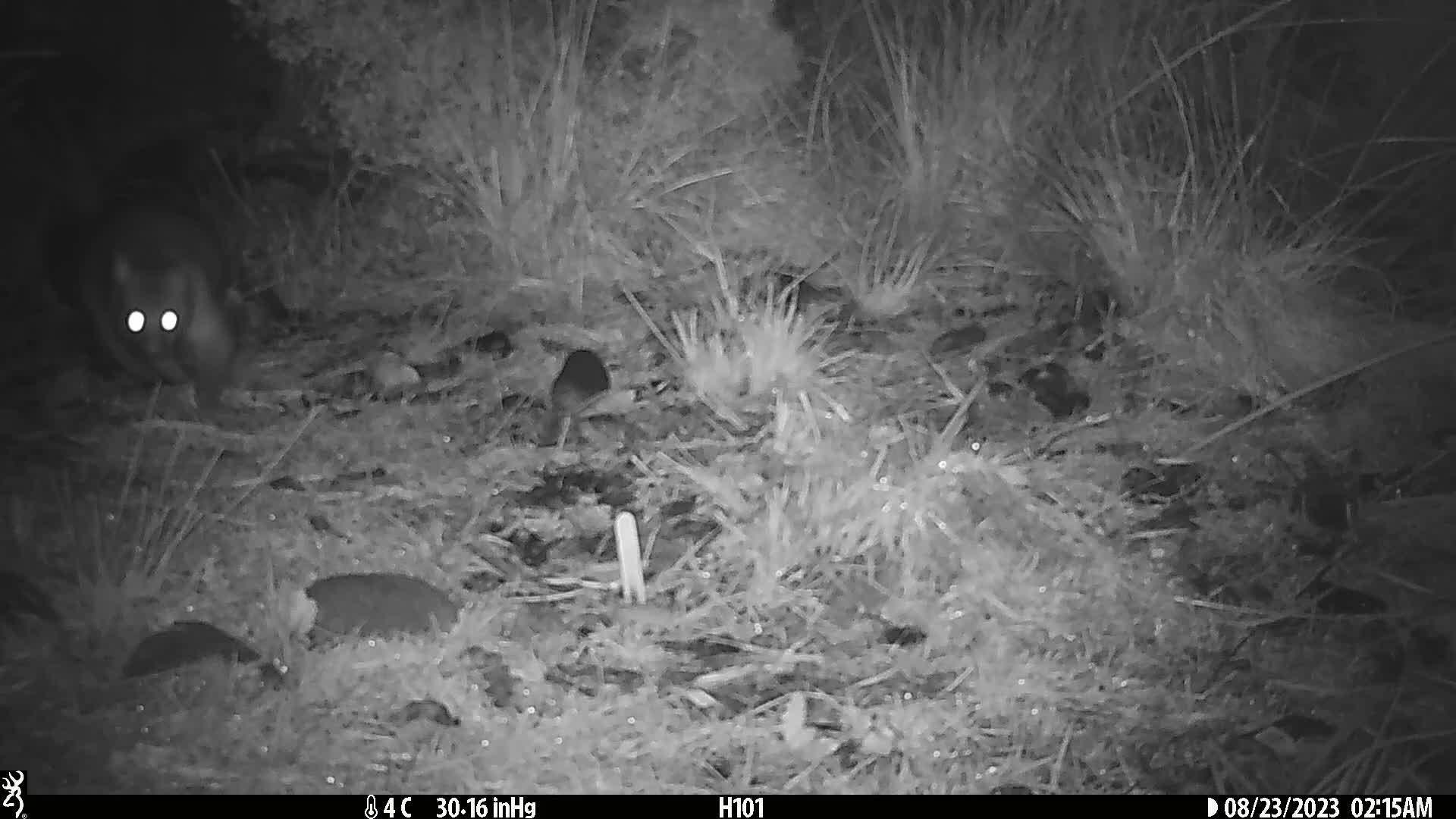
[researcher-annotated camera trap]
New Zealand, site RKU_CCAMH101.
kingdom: Animalia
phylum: Chordata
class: Mammalia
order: Diprotodontia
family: Phalangeridae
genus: Trichosurus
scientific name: Trichosurus vulpecula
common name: common brushtail possum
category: possum